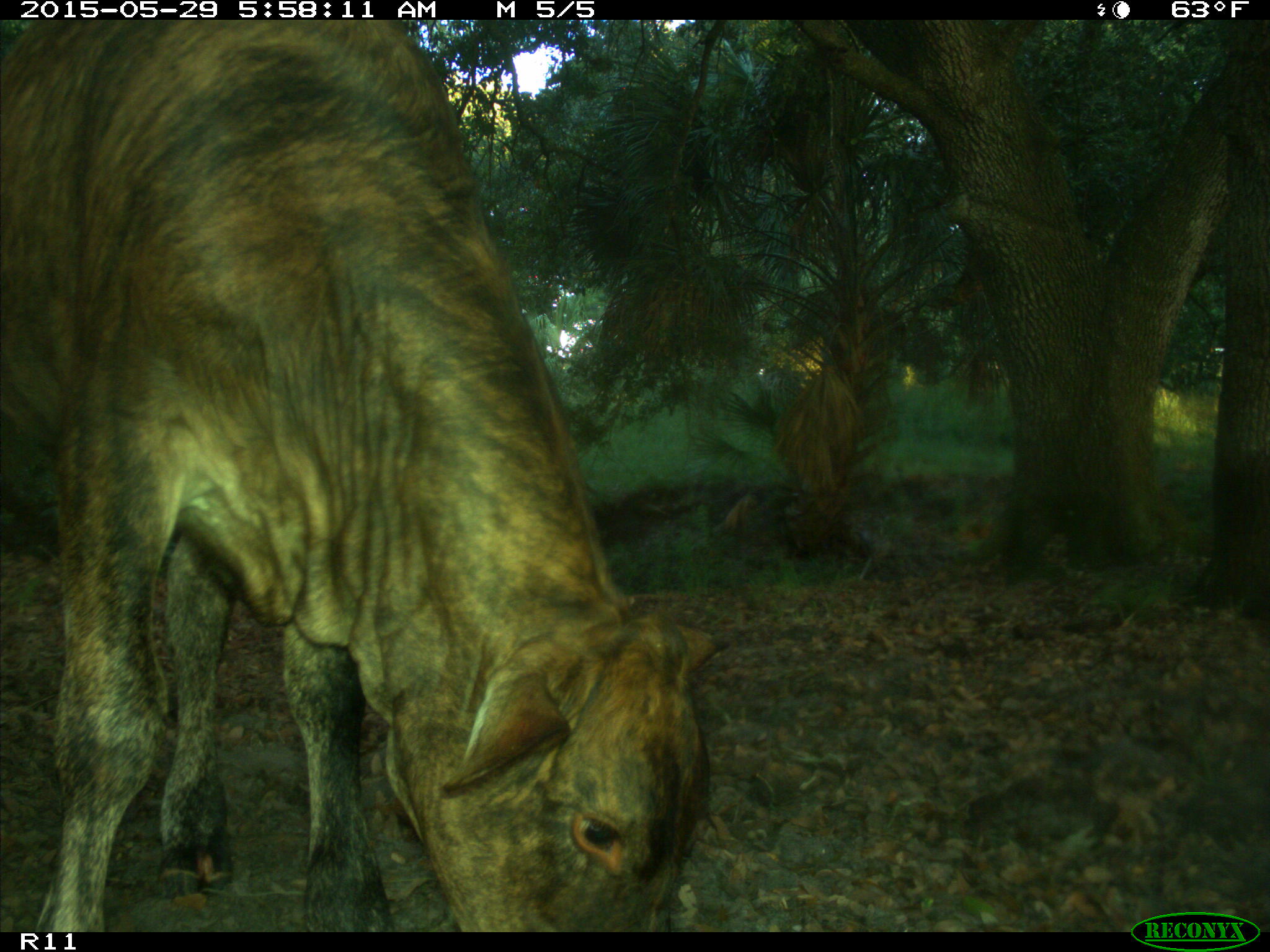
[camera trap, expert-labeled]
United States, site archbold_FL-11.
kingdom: Animalia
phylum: Chordata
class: Mammalia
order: Artiodactyla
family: Bovidae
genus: Bos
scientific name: Bos taurus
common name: domestic cow